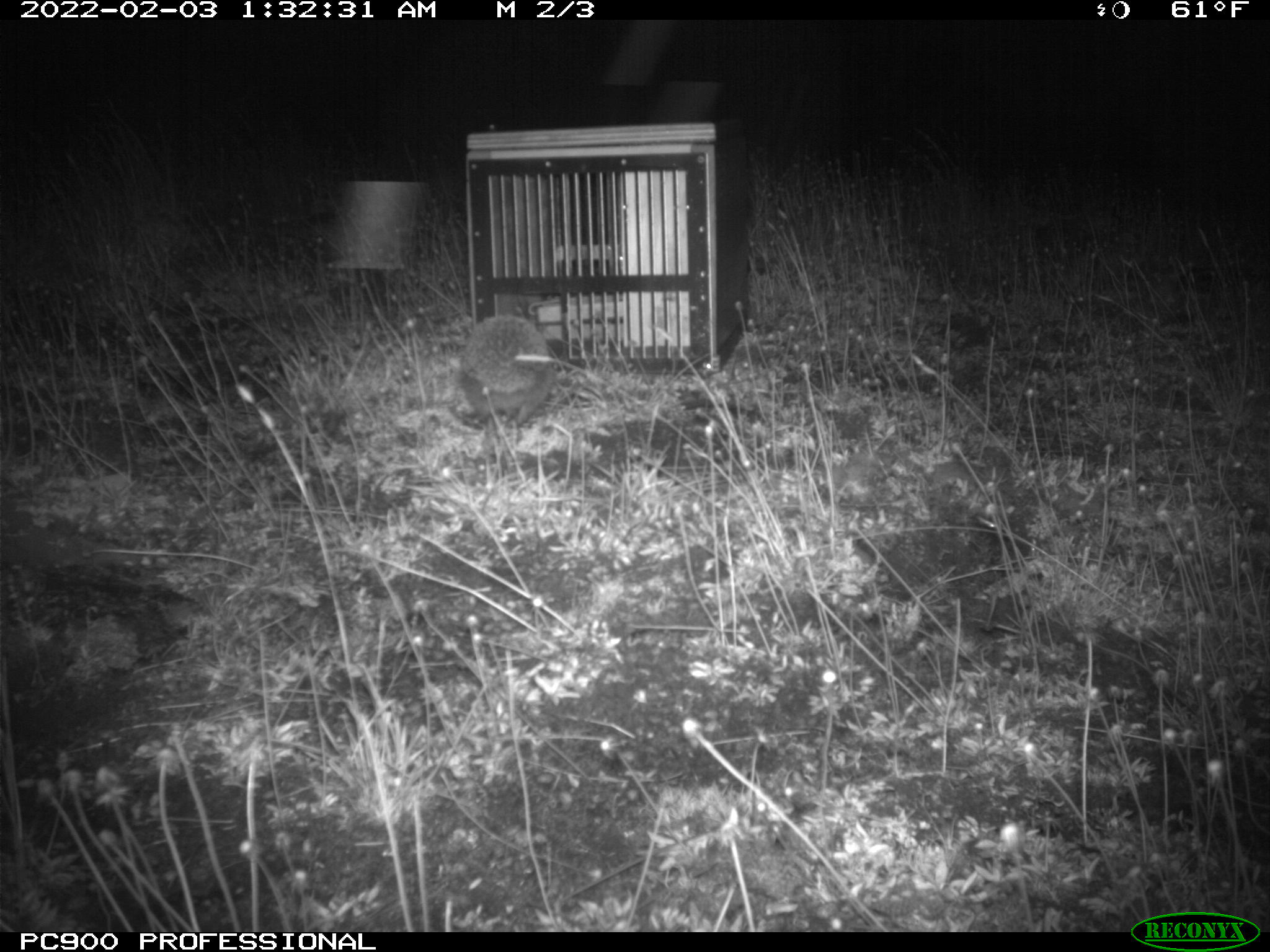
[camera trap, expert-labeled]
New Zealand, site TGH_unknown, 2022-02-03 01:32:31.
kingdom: Animalia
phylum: Chordata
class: Mammalia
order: Eulipotyphla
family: Erinaceidae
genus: Erinaceus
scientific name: Erinaceus europaeus europaeus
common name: european hedgehog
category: hedgehog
Hedgehog (european hedgehog) (Erinaceus europaeus europaeus).